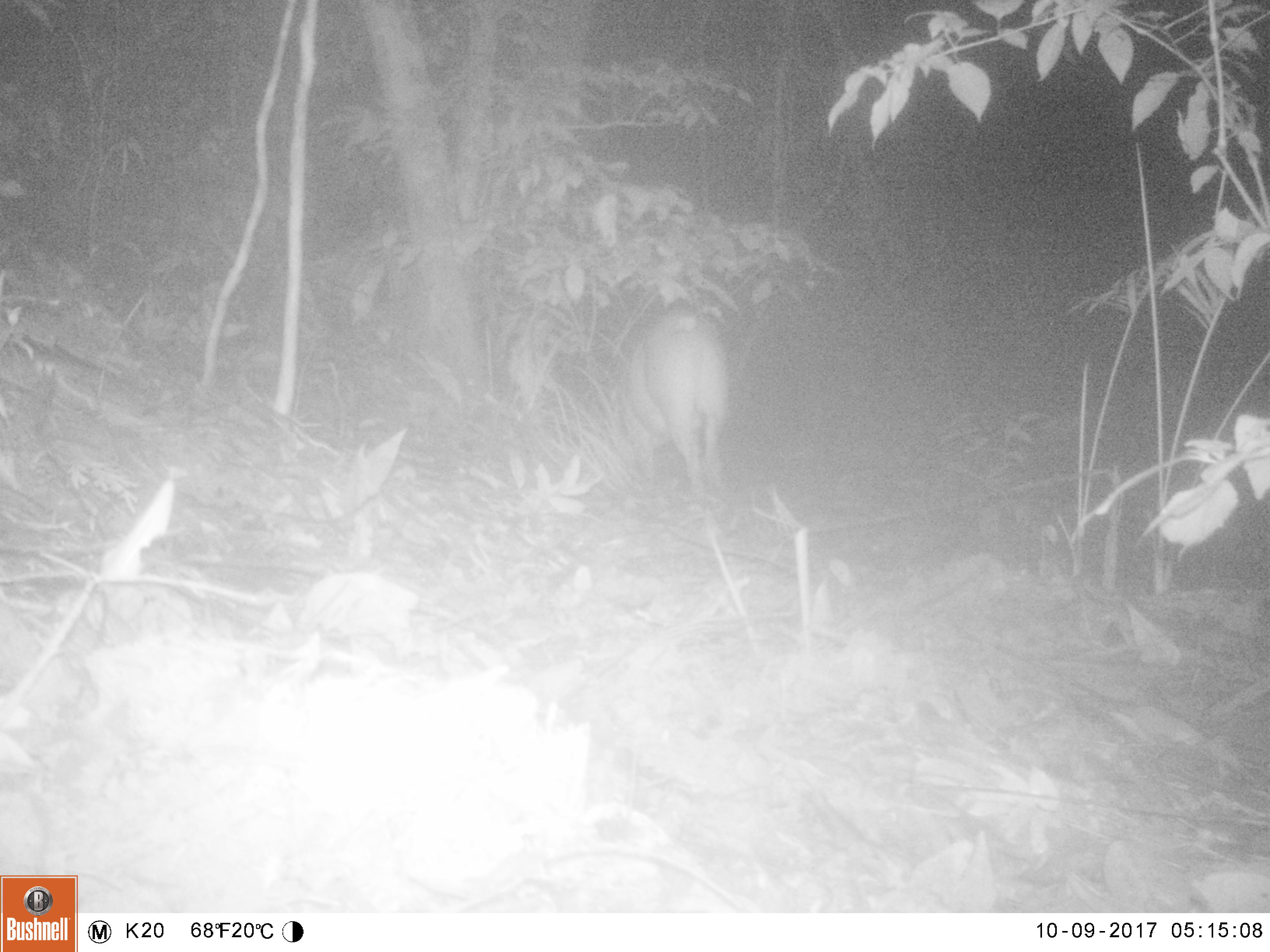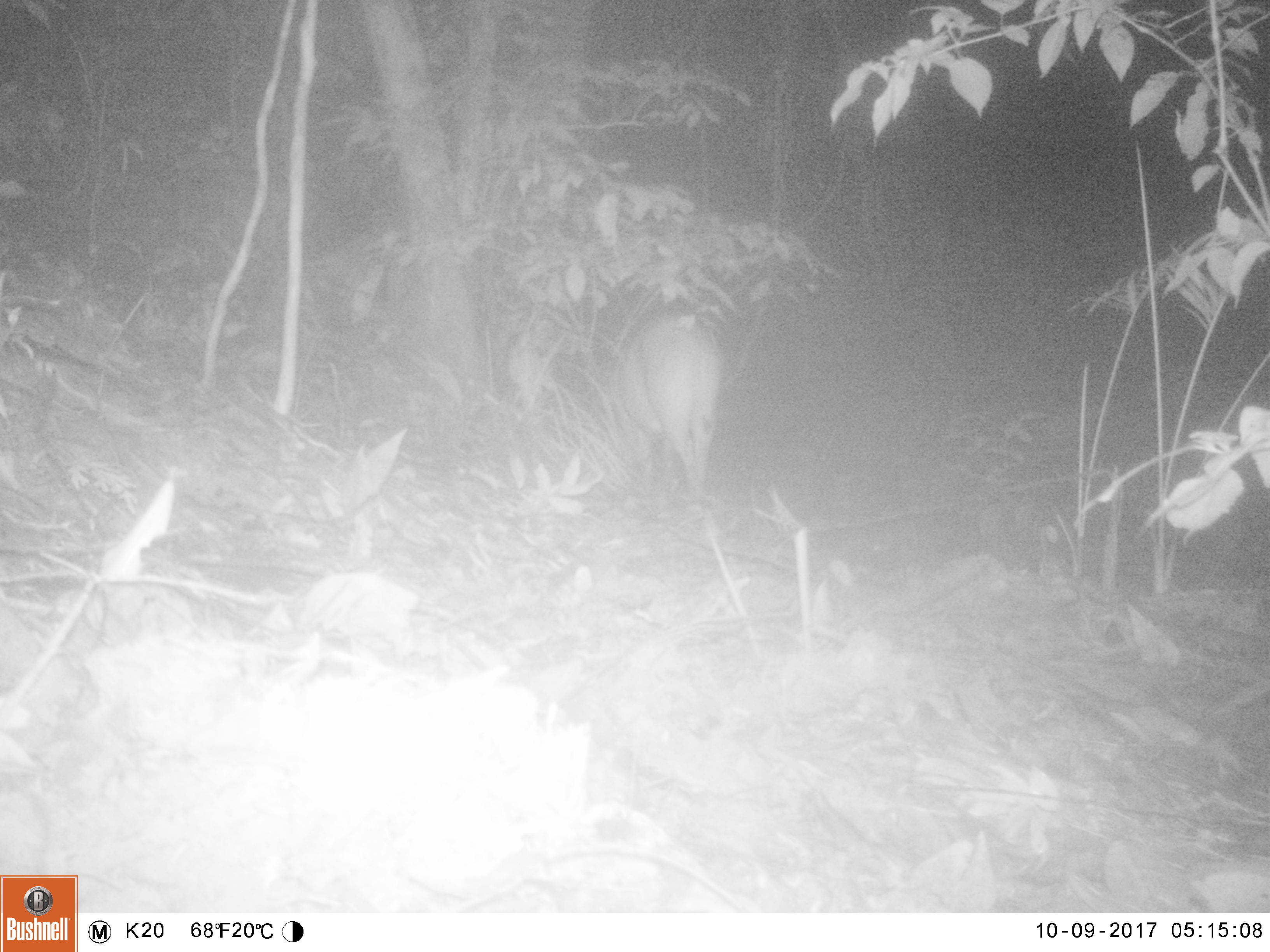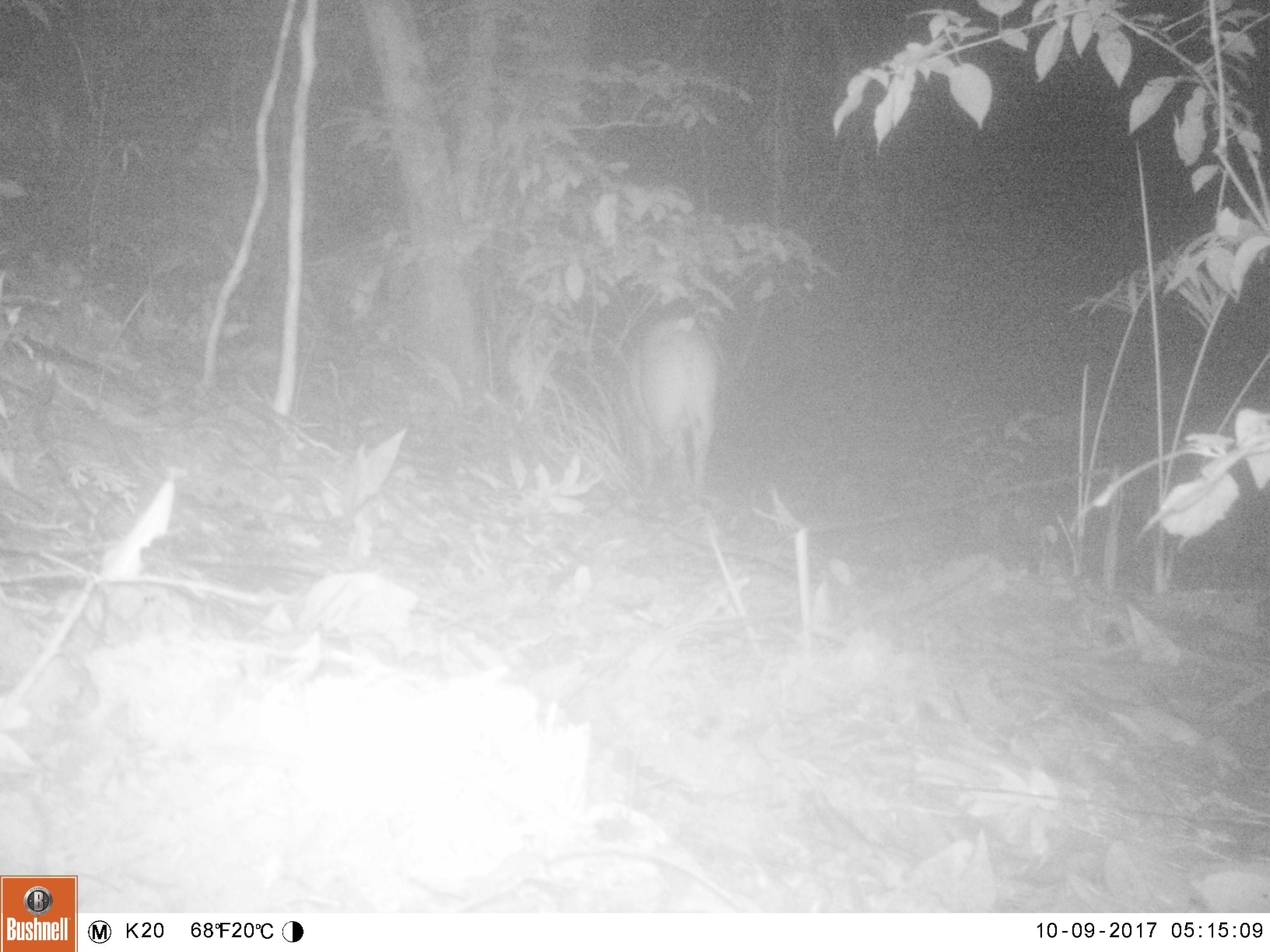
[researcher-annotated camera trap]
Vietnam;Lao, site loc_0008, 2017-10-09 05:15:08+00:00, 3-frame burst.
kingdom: Animalia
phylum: Chordata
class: Mammalia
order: Artiodactyla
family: Suidae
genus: Sus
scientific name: Sus scrofa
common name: eurasian wild pig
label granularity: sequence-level